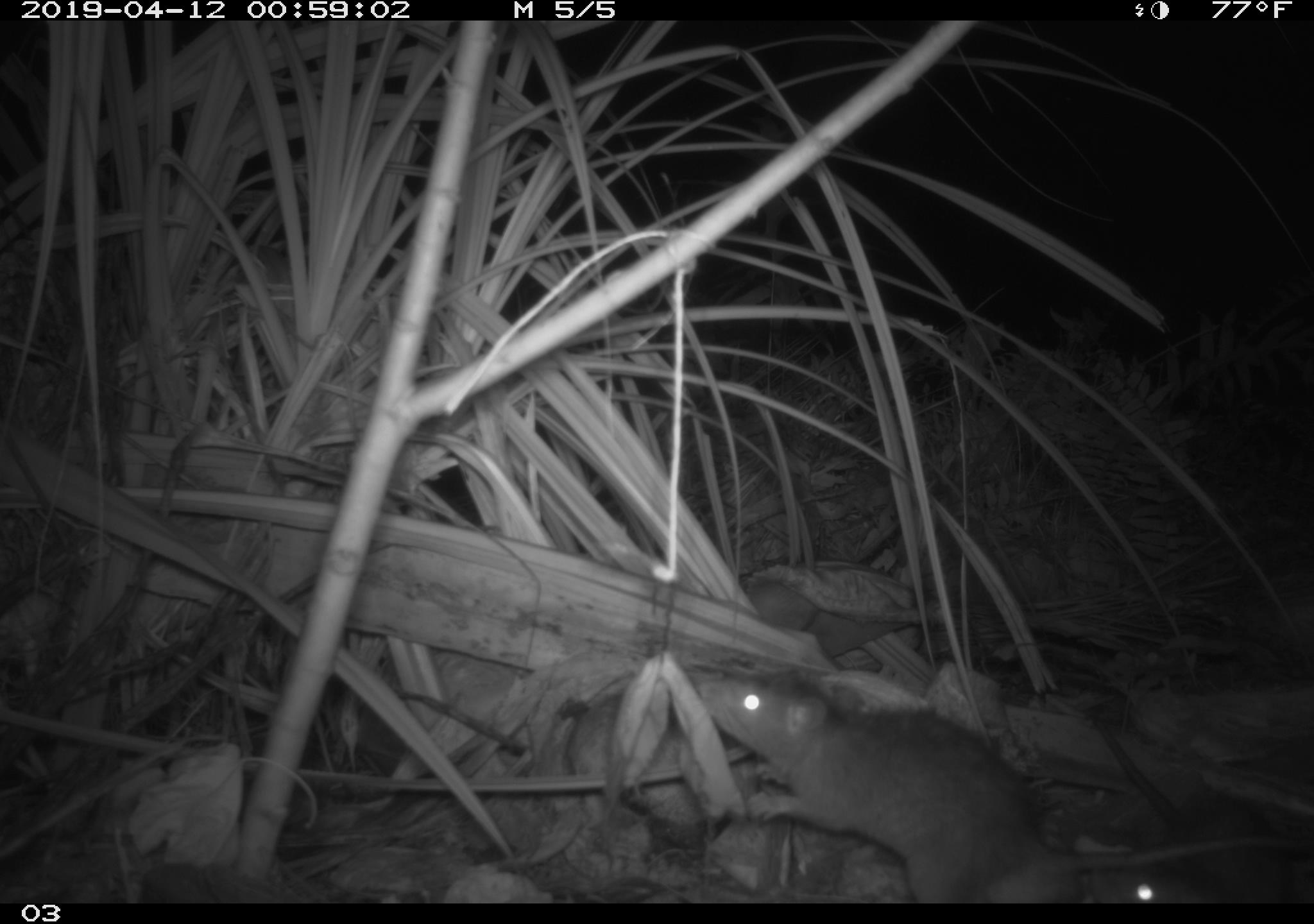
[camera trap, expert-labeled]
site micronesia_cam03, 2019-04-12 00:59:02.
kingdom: Animalia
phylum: Chordata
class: Mammalia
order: Rodentia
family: Muridae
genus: Rattus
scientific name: Rattus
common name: rat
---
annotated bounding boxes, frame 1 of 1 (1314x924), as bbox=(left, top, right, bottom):
rat: bbox=(693, 663, 1243, 903)